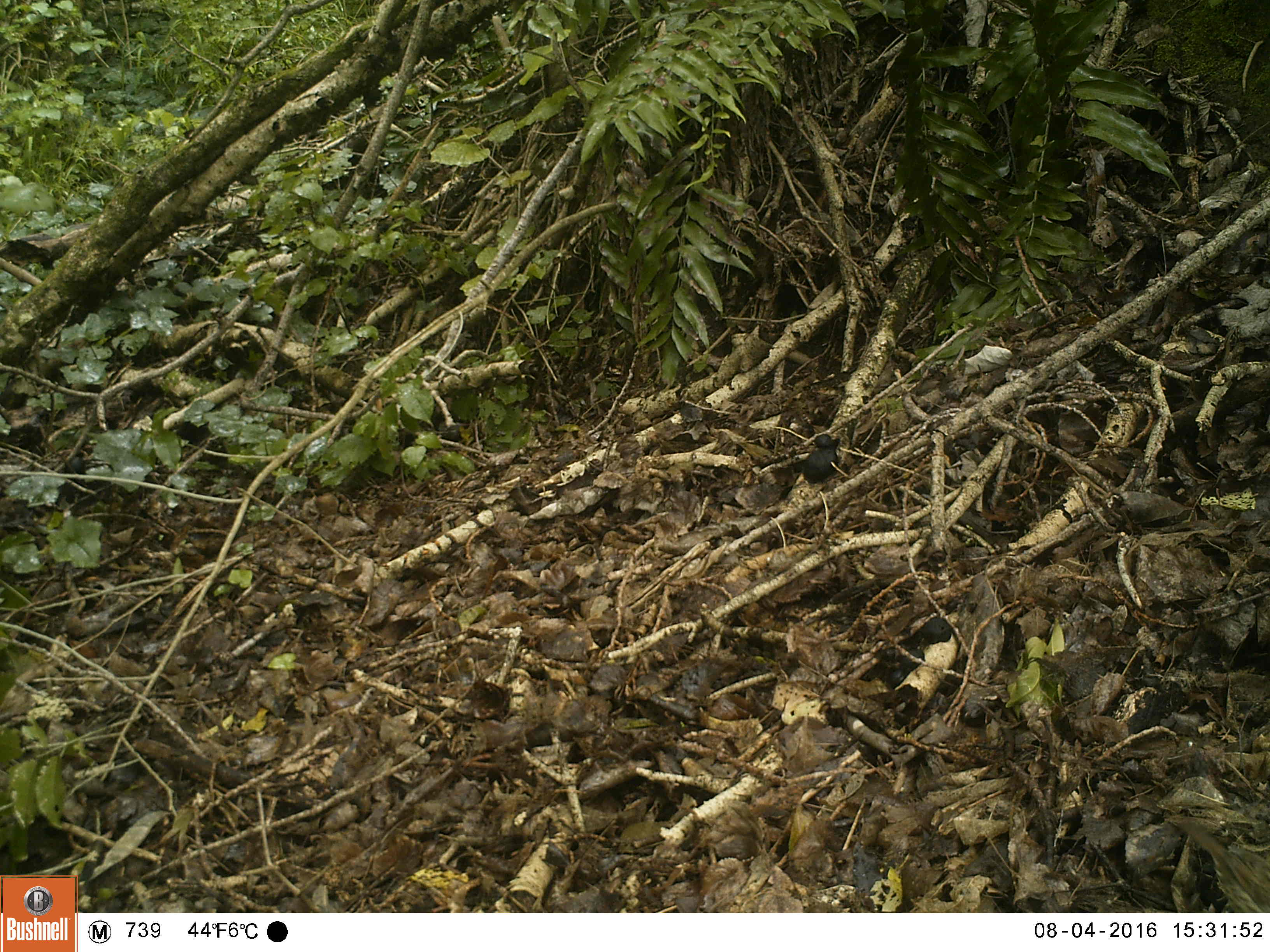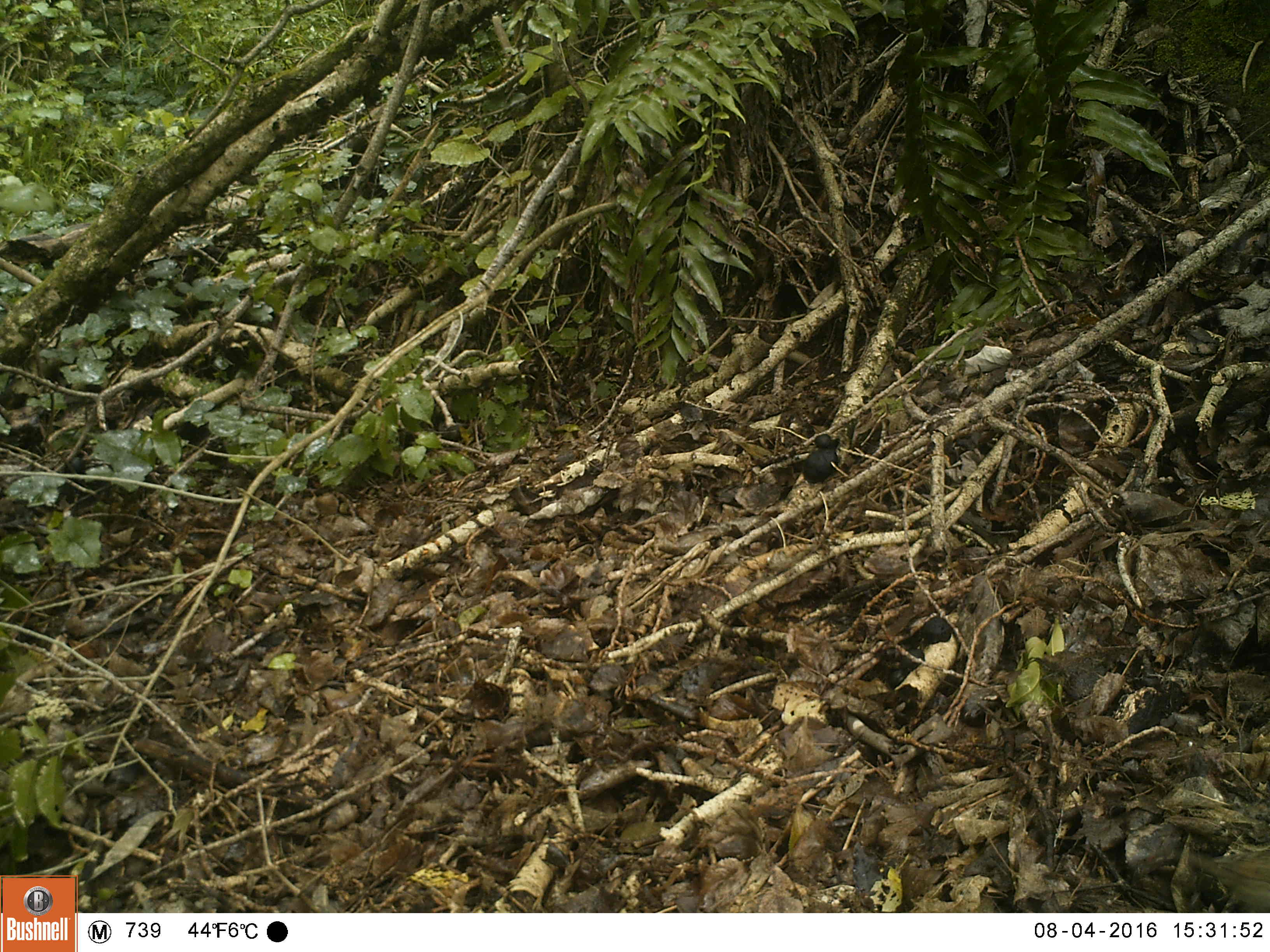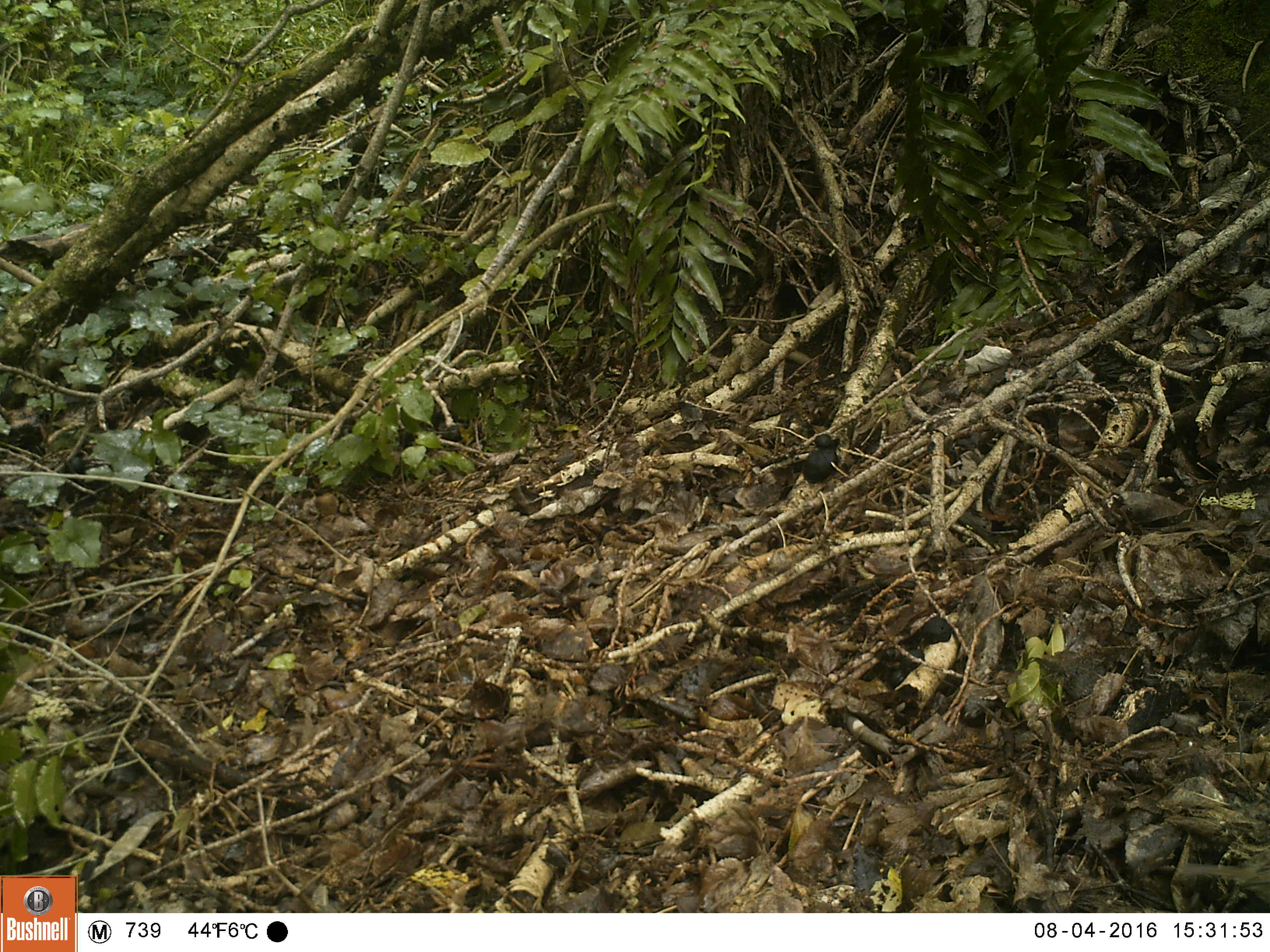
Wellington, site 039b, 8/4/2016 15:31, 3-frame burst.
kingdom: Animalia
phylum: Chordata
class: Aves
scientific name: Aves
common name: bird